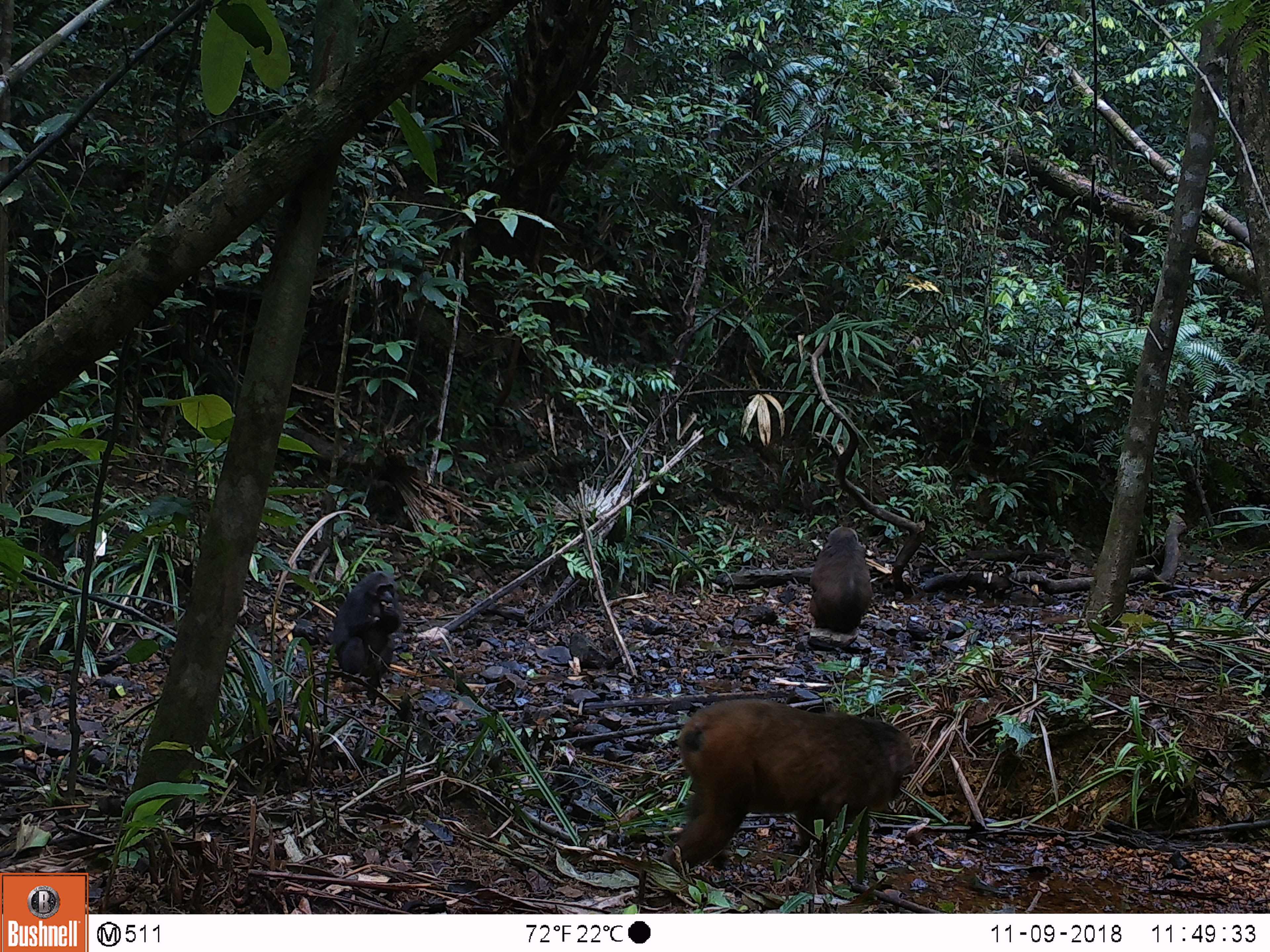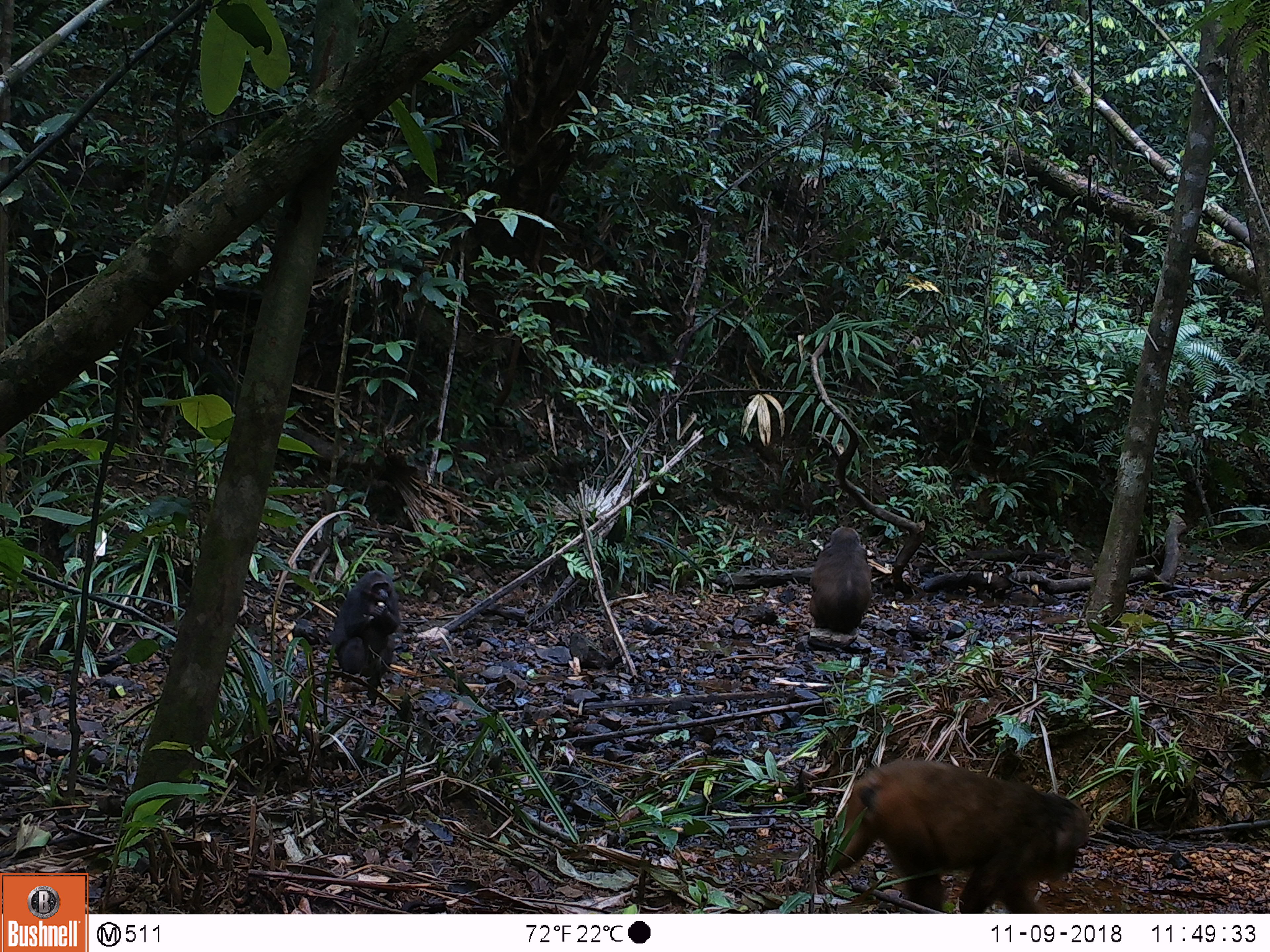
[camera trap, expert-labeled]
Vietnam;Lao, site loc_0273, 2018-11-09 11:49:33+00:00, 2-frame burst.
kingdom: Animalia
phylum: Chordata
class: Mammalia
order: Primates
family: Cercopithecidae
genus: Macaca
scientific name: Macaca arctoides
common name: stump-tailed macaque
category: stump tailed macaque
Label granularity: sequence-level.